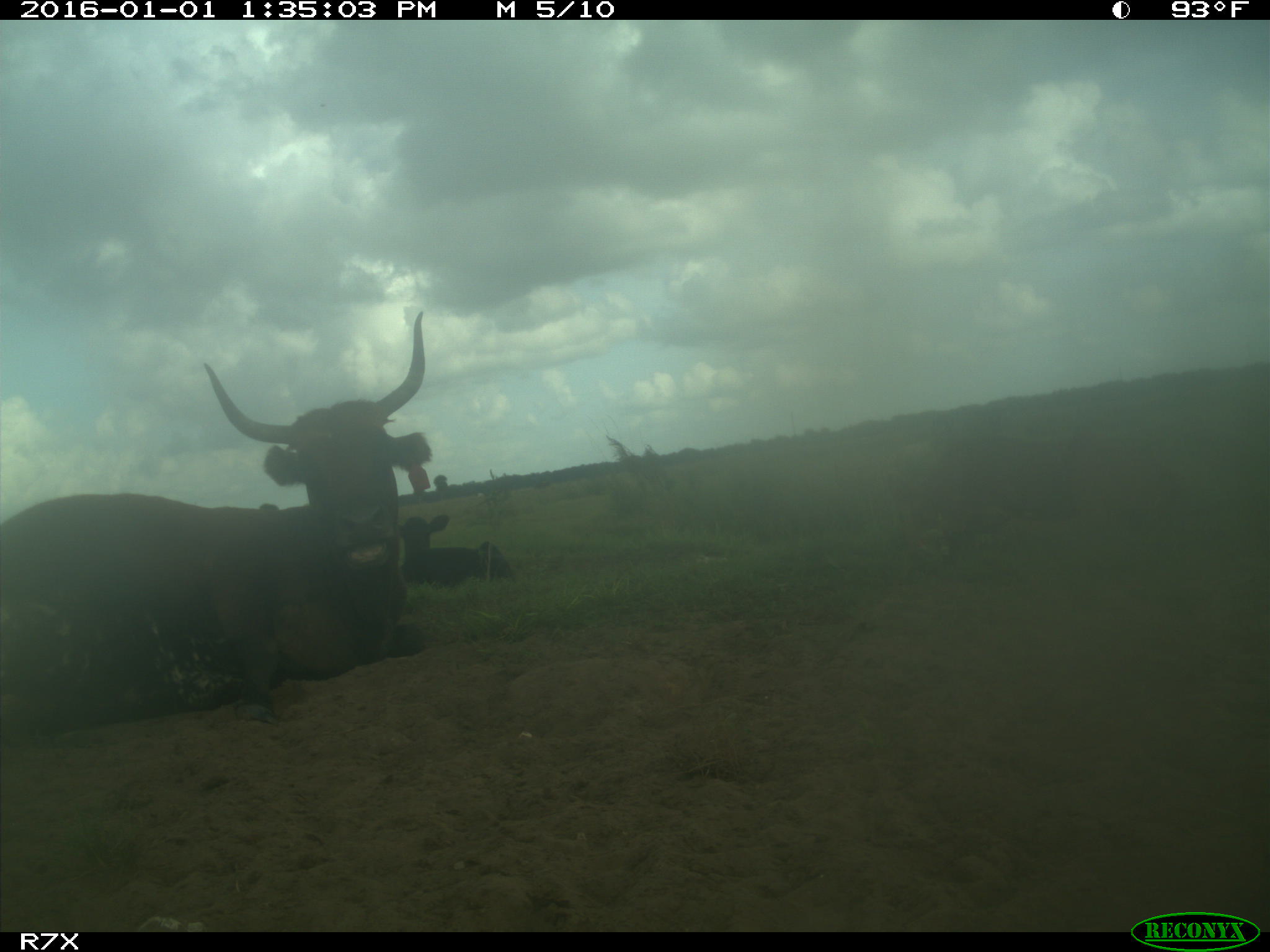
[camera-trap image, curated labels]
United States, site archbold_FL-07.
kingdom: Animalia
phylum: Chordata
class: Mammalia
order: Artiodactyla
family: Bovidae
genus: Bos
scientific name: Bos taurus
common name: domestic cow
Bos taurus (domestic cow).